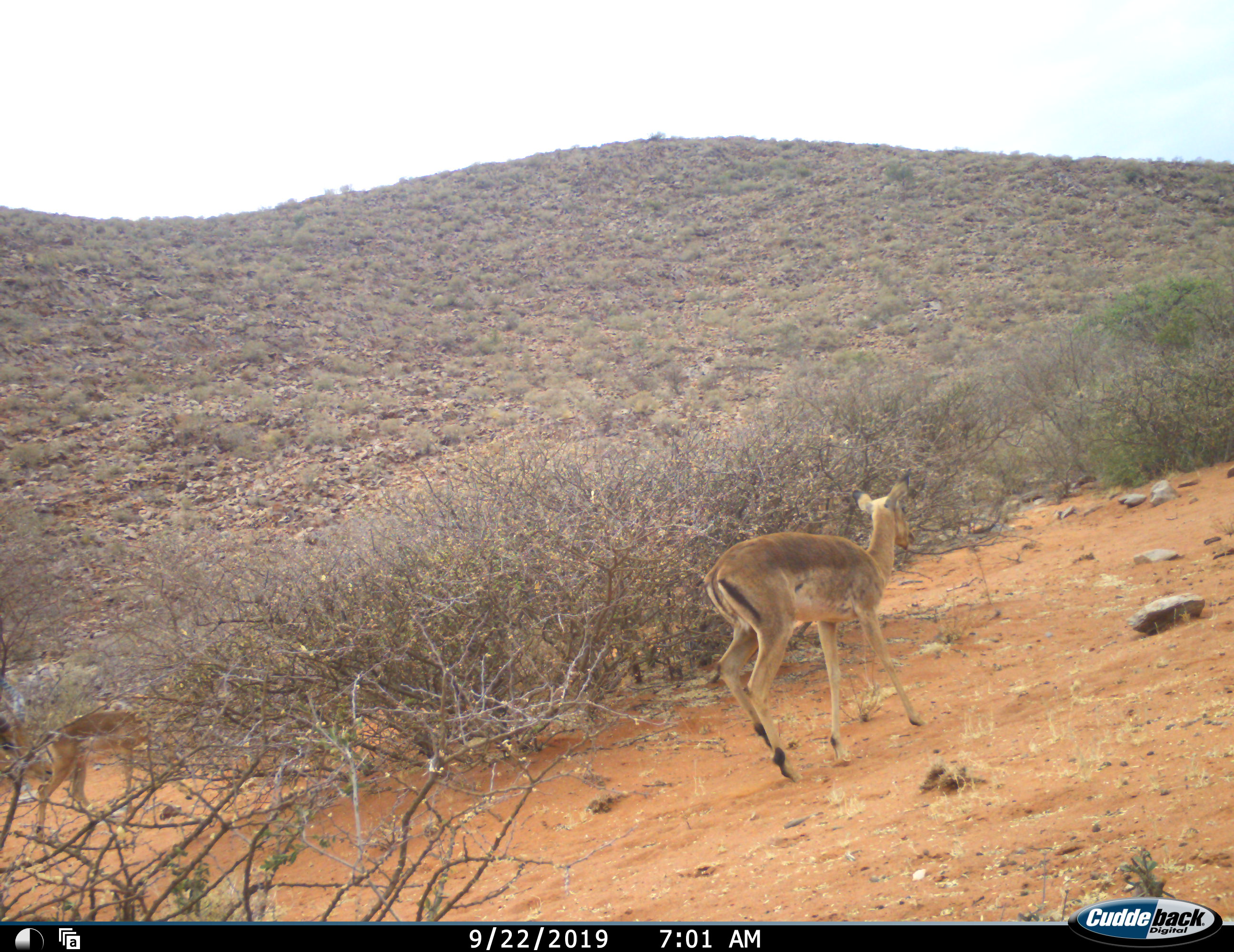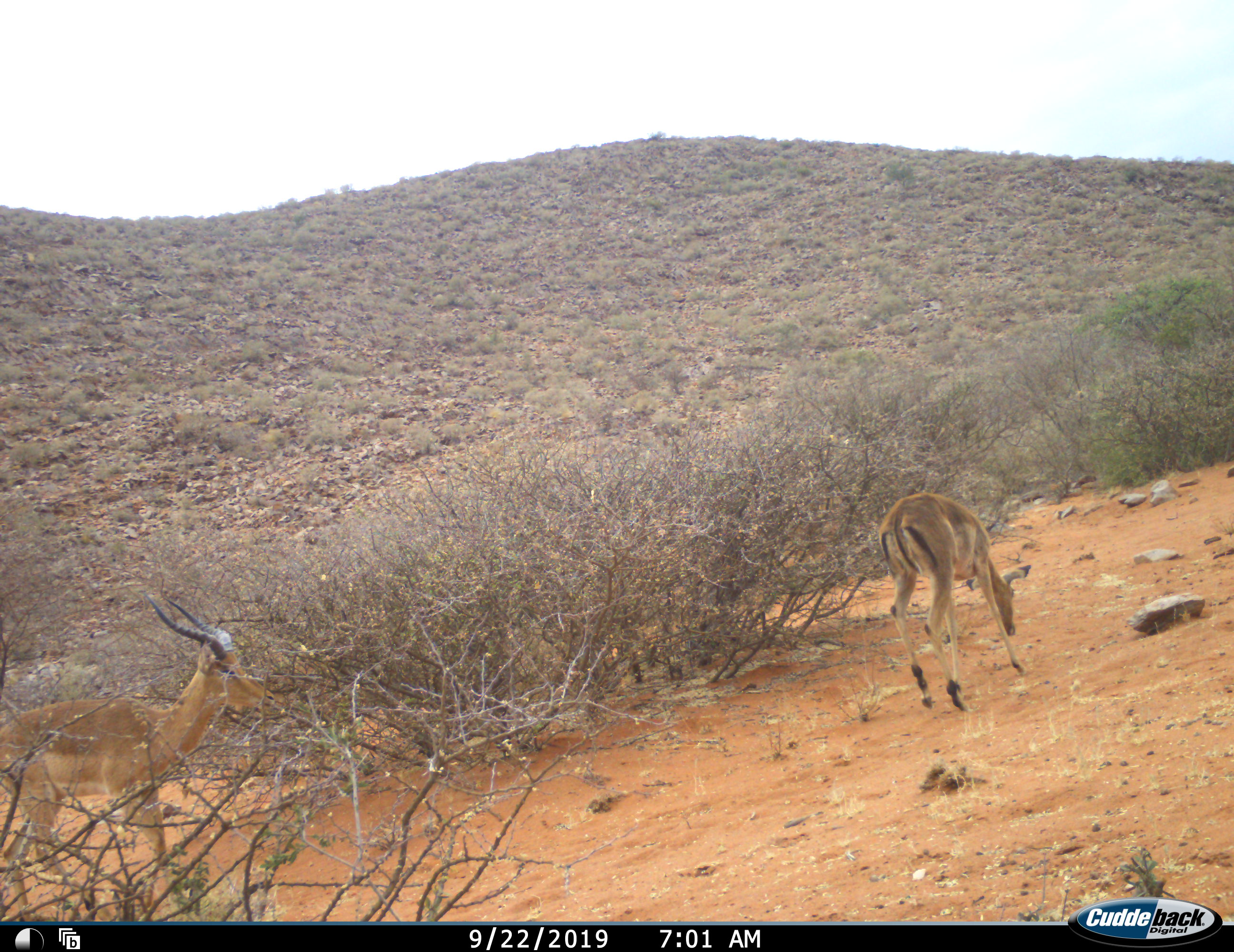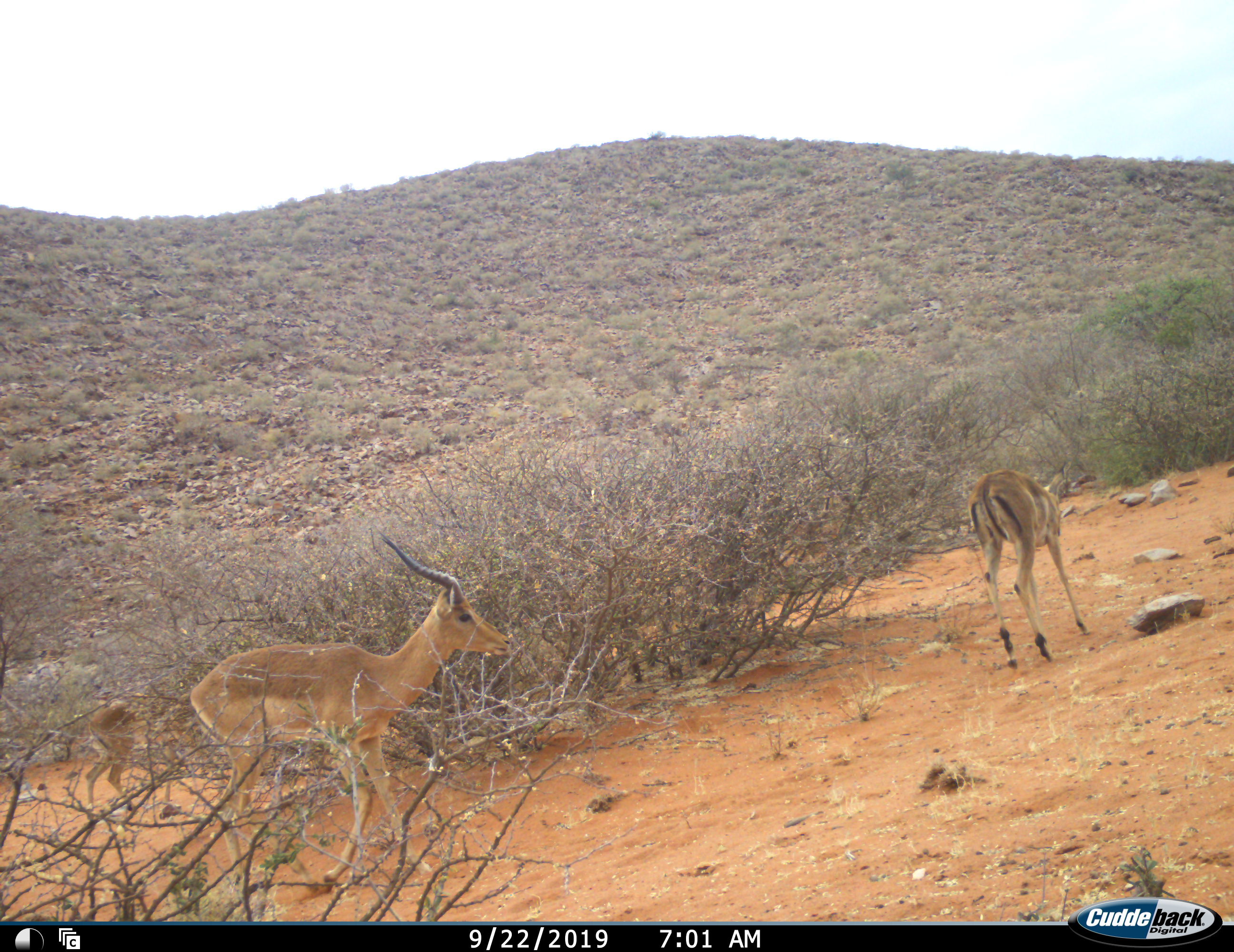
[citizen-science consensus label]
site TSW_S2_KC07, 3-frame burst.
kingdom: Animalia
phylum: Chordata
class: Mammalia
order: Artiodactyla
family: Bovidae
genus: Aepyceros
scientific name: Aepyceros melampus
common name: impala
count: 3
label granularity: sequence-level